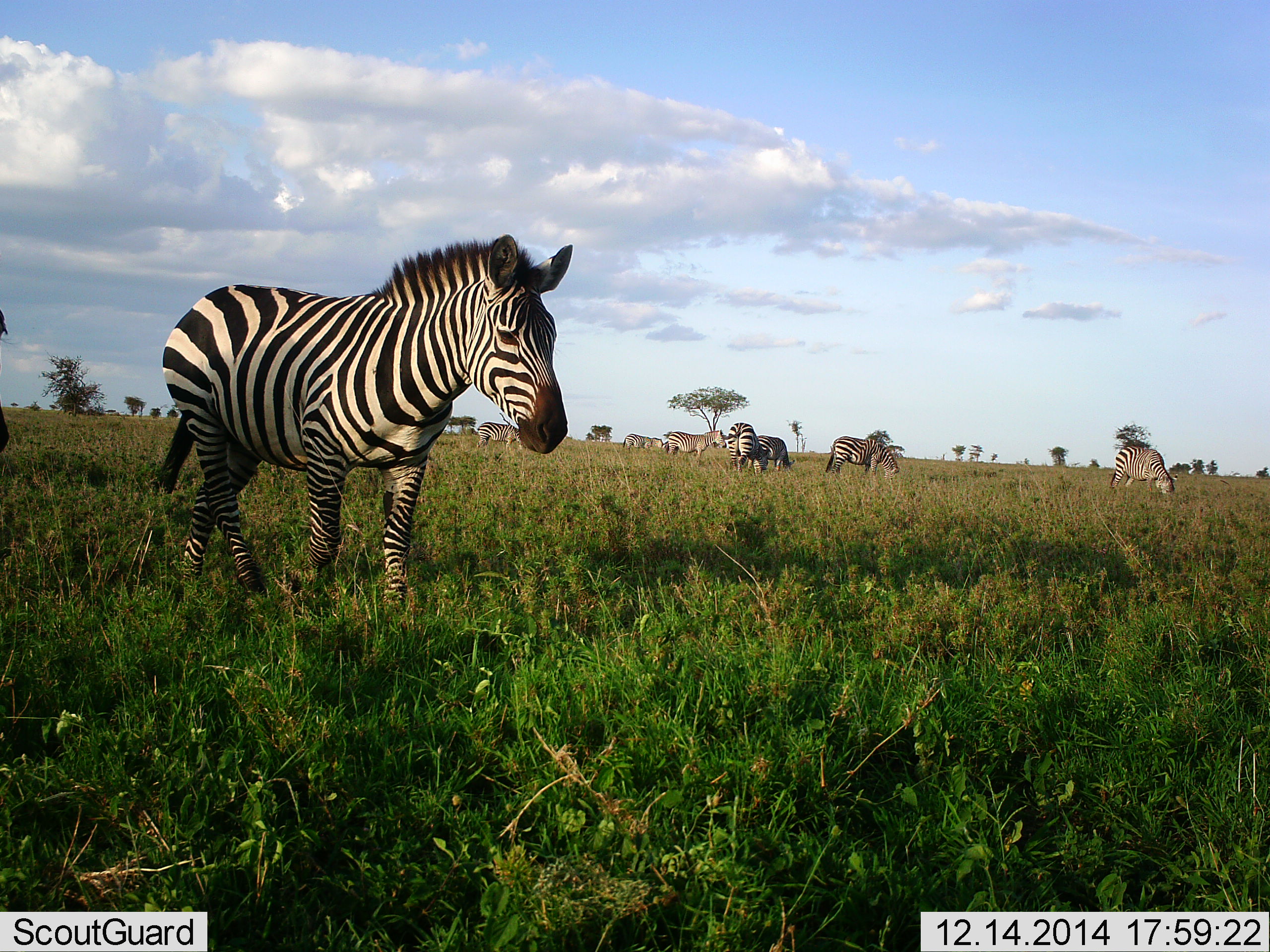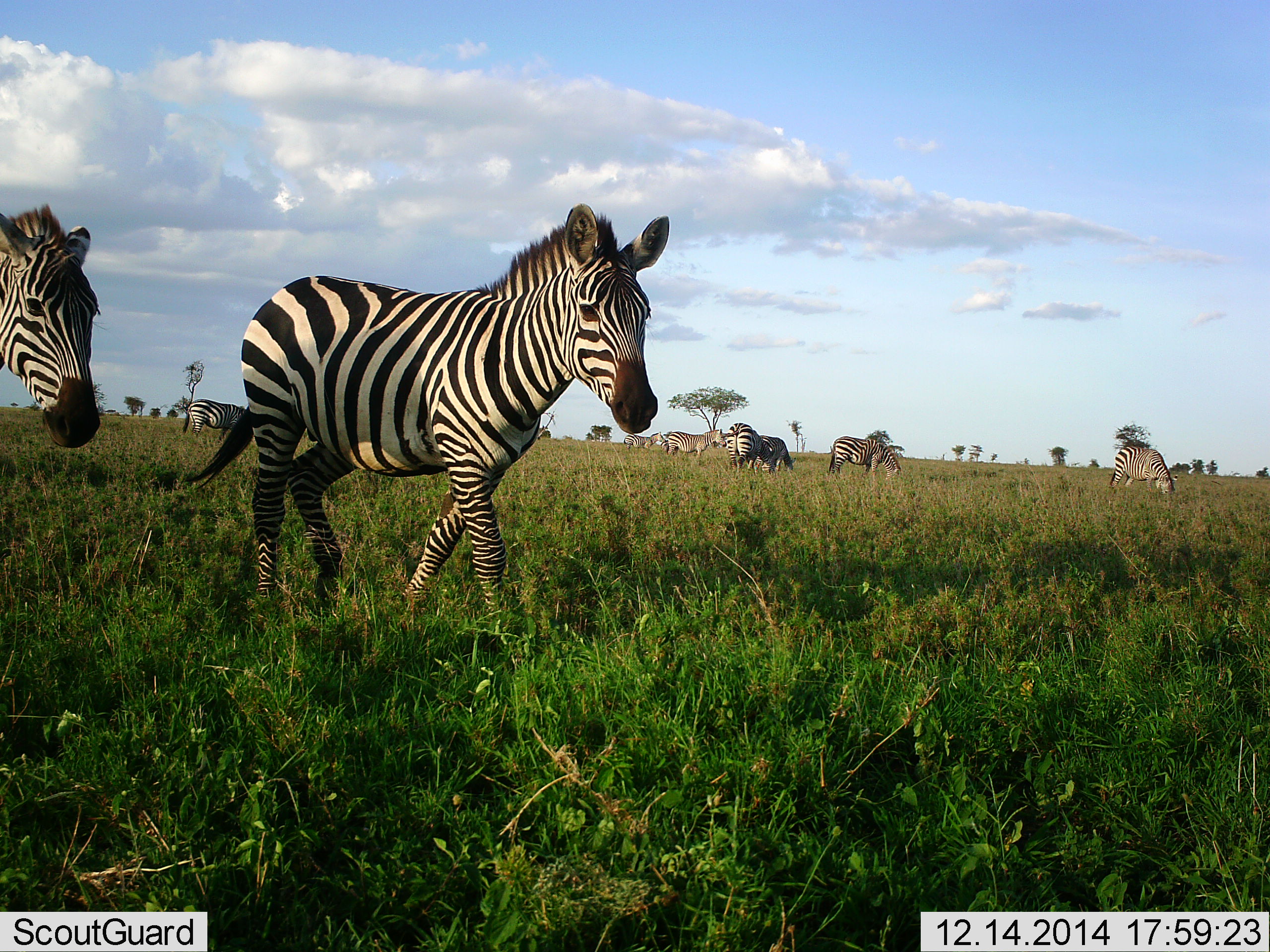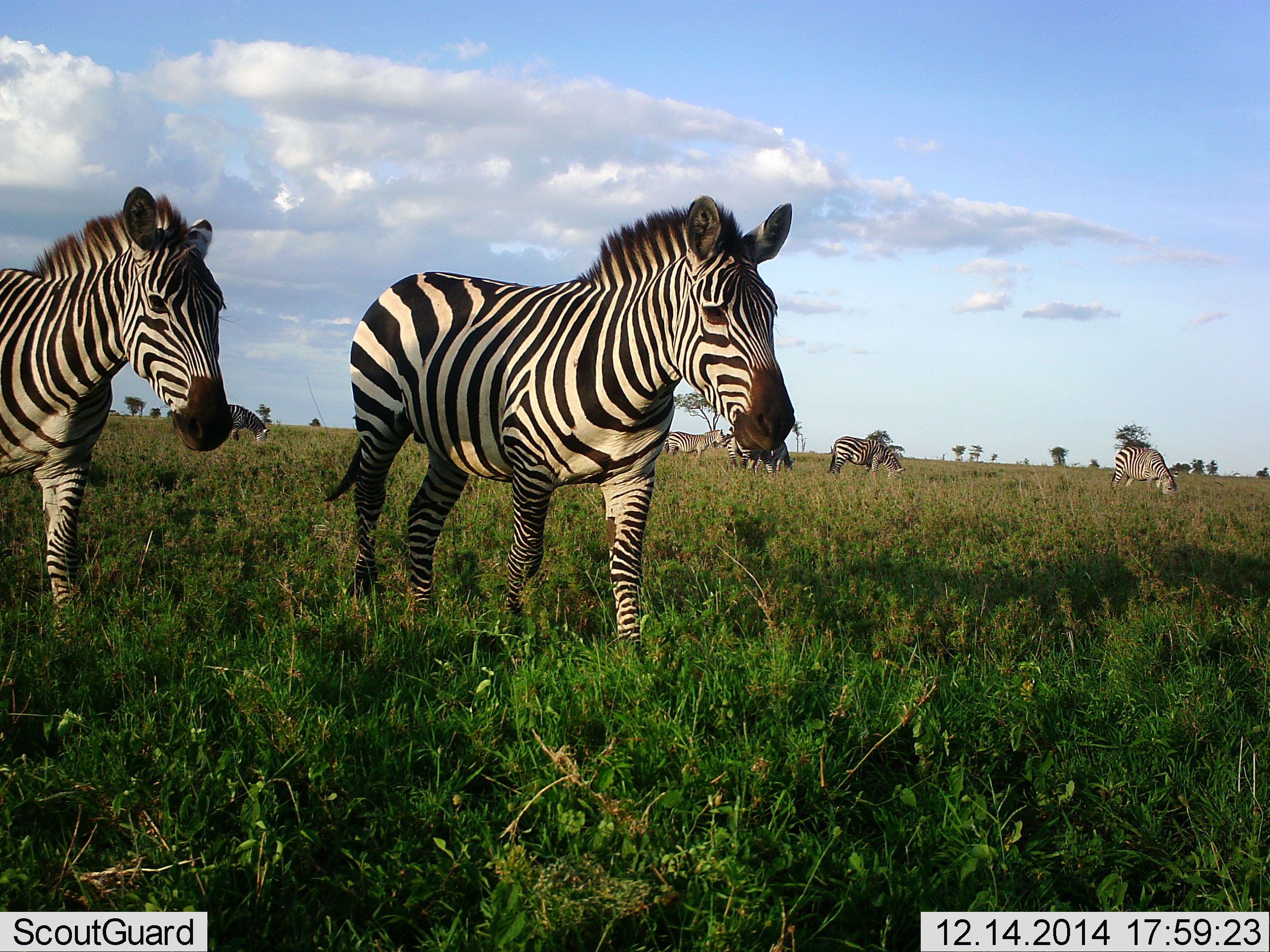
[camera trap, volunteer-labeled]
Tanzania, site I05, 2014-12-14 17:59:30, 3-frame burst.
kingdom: Animalia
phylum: Chordata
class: Mammalia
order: Perissodactyla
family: Equidae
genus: Equus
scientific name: Equus quagga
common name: plains zebra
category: zebra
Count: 10.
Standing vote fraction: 50%.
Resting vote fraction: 0%.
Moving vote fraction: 100%.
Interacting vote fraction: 0%.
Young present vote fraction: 0%.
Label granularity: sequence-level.